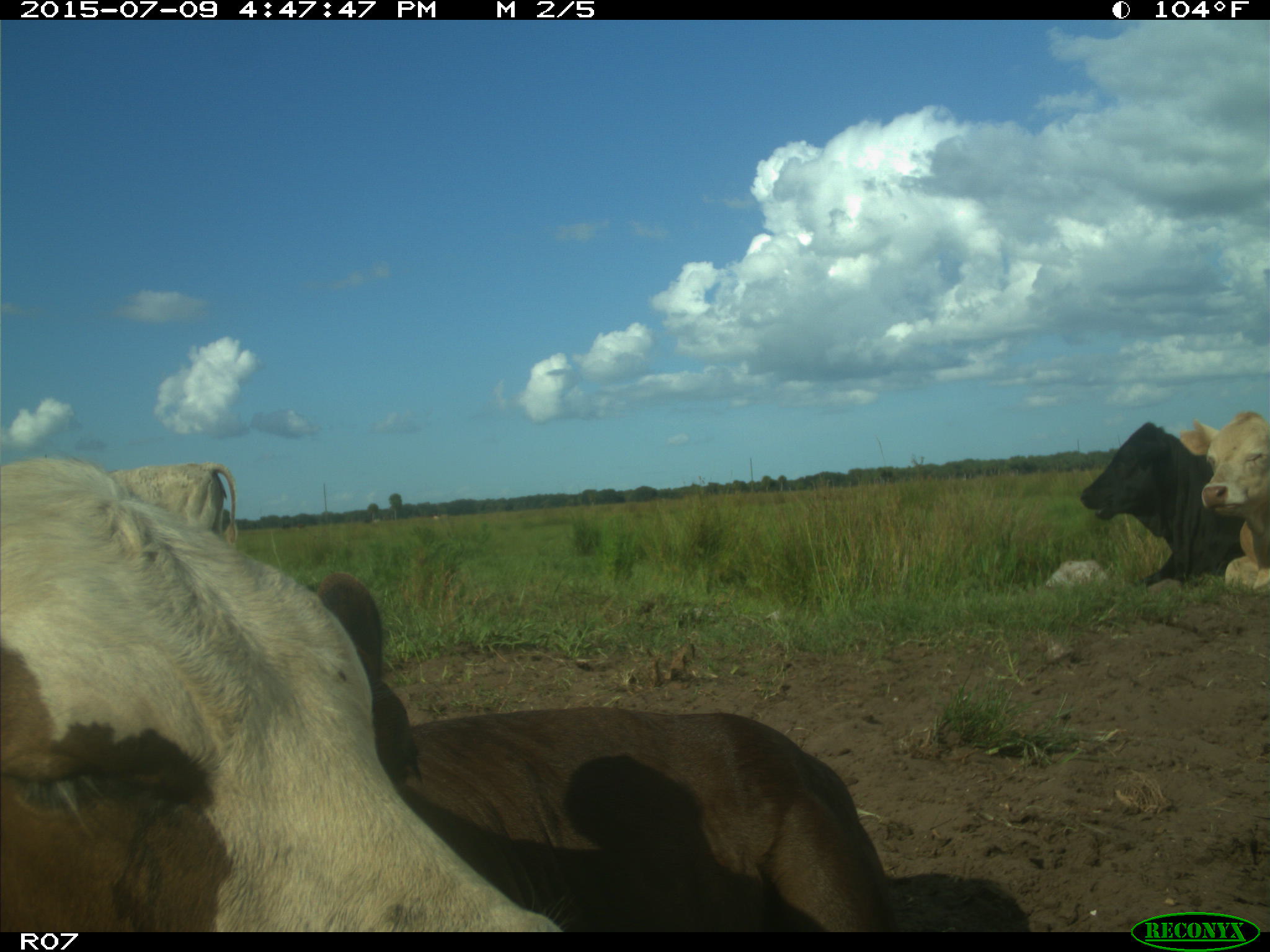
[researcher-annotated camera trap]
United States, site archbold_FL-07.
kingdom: Animalia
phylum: Chordata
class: Mammalia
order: Artiodactyla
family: Bovidae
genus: Bos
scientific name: Bos taurus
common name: domestic cow